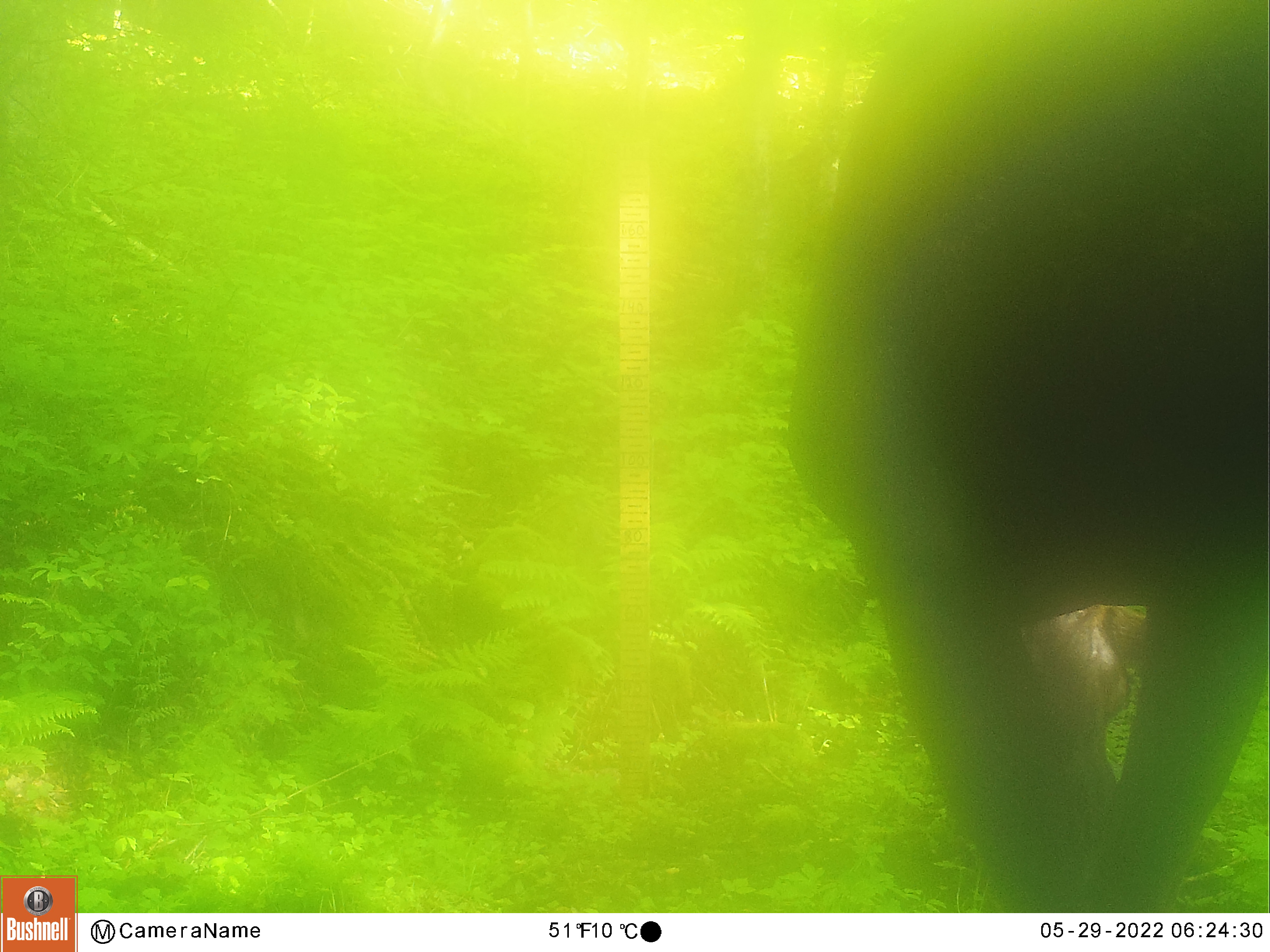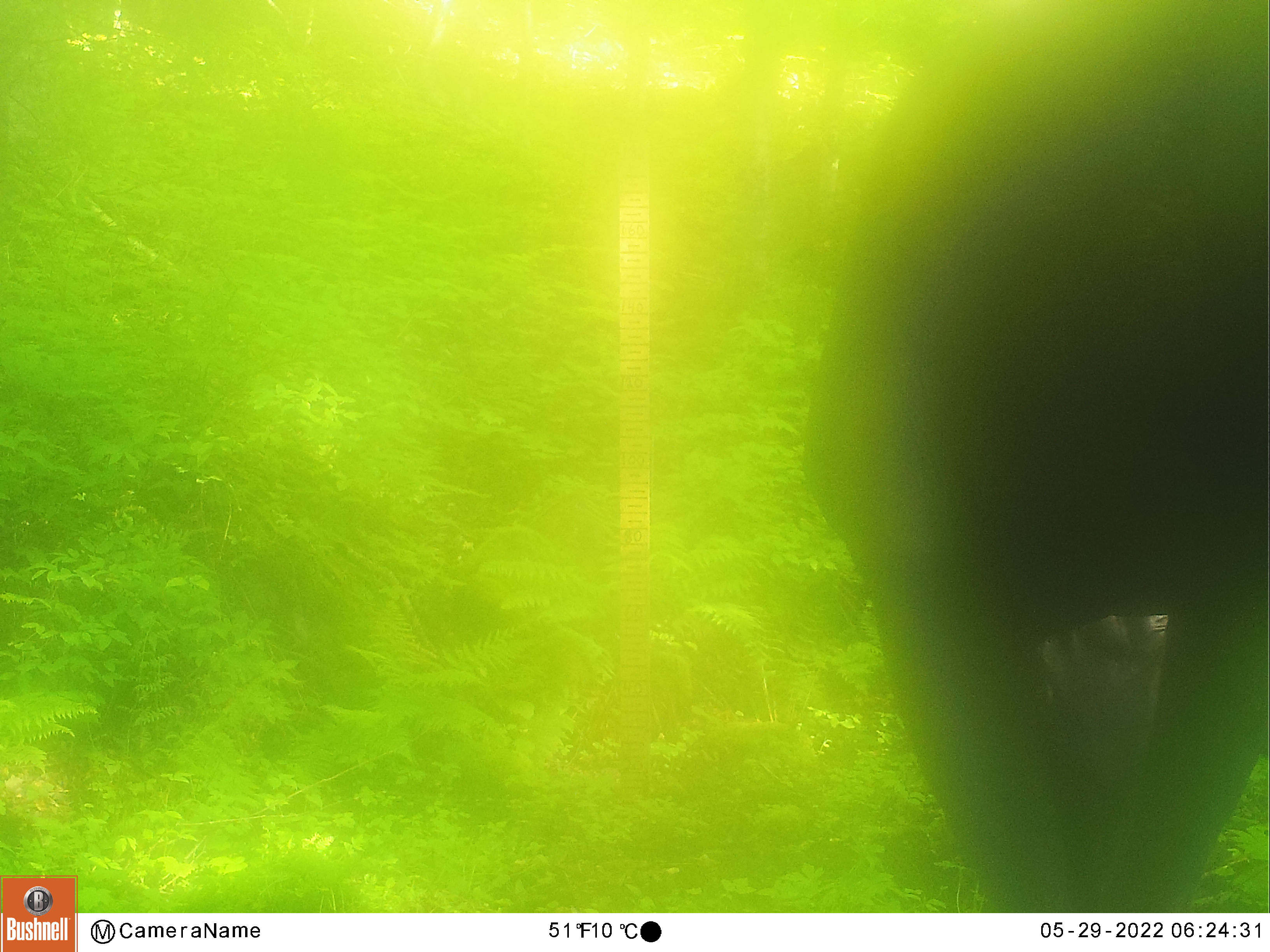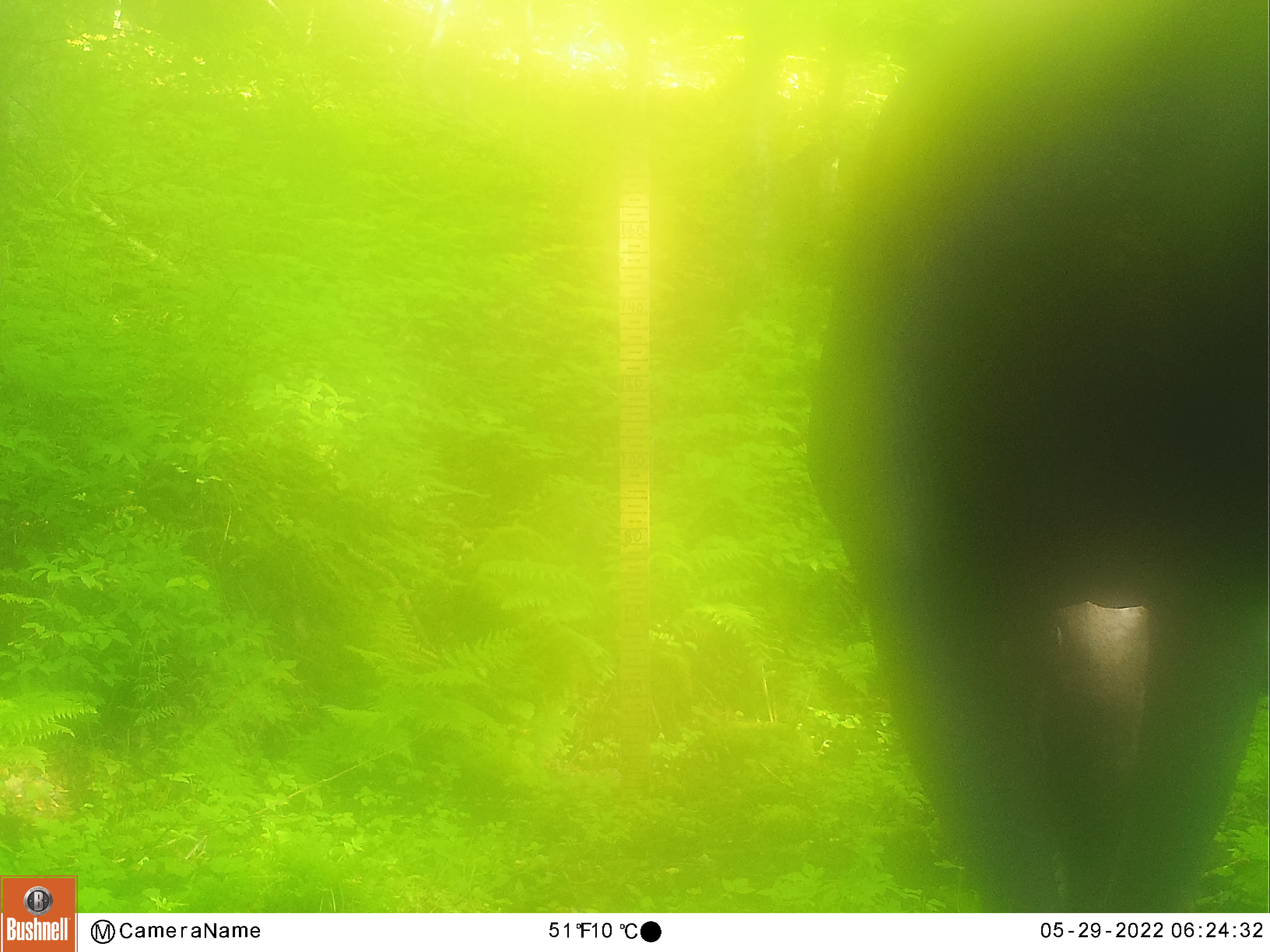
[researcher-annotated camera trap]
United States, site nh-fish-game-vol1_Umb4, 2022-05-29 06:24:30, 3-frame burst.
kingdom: Animalia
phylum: Chordata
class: Mammalia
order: Artiodactyla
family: Cervidae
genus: Alces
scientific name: Alces alces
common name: moose